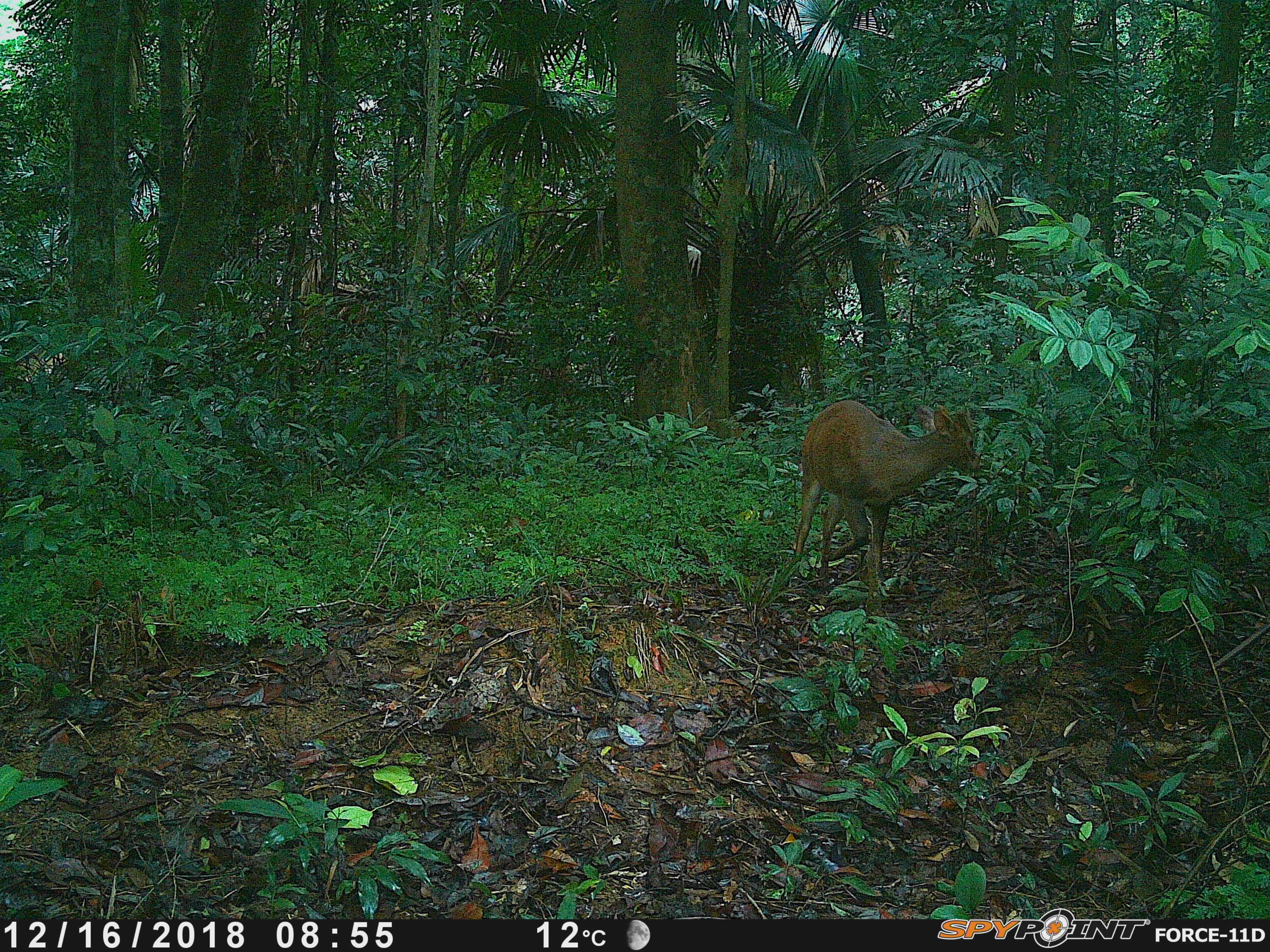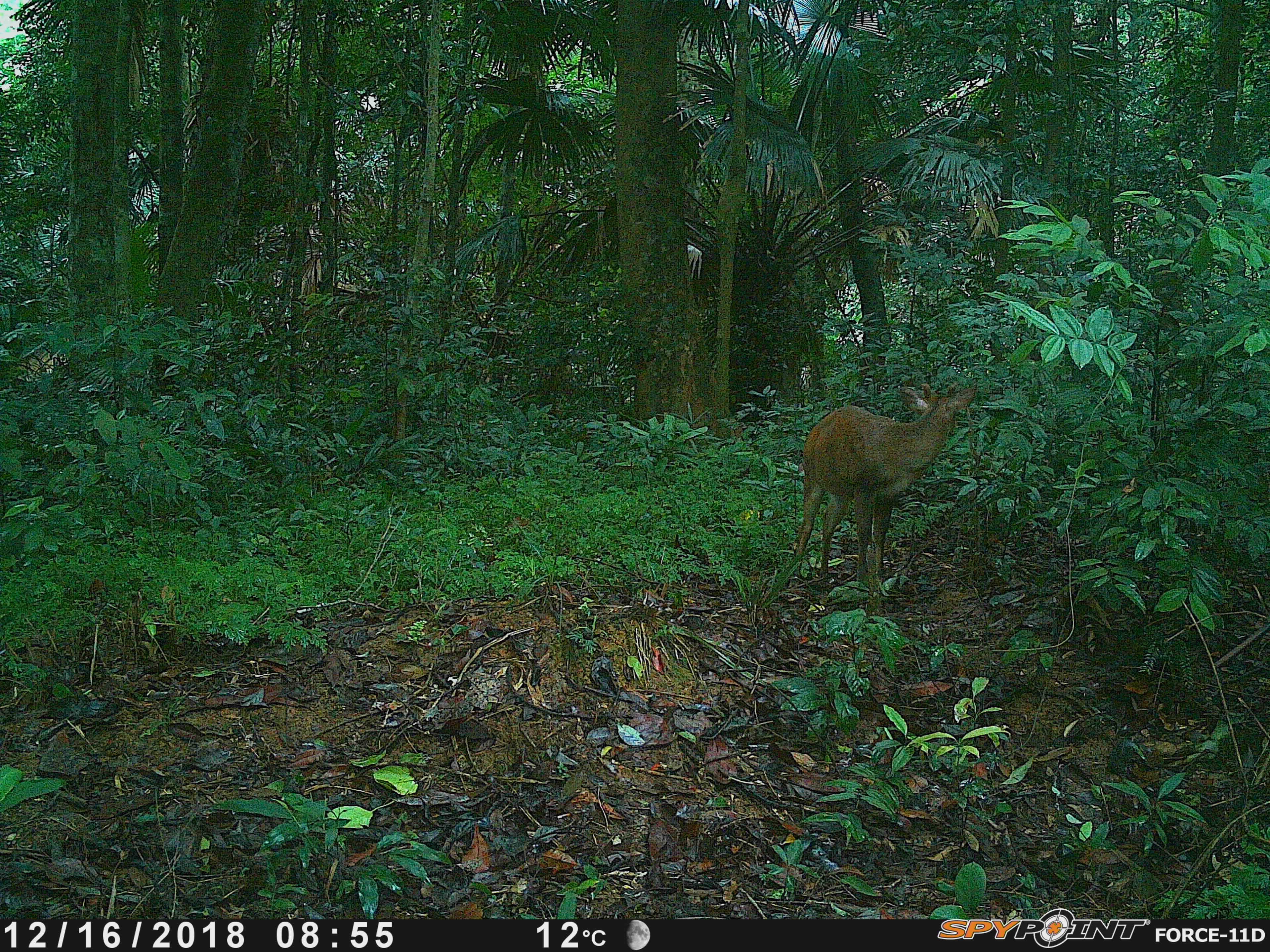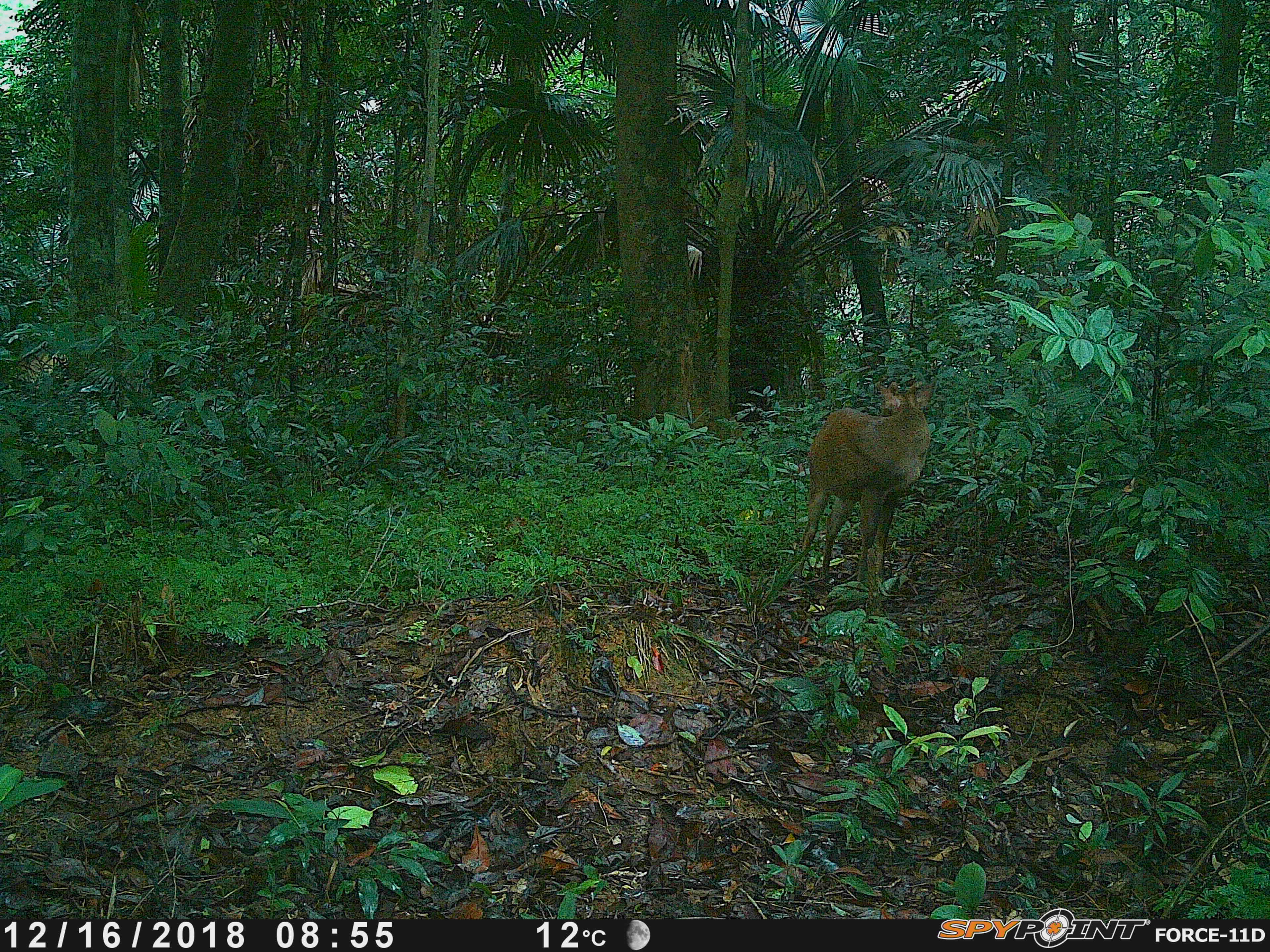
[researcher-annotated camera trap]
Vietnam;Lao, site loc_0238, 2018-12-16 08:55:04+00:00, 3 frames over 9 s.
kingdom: Animalia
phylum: Chordata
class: Mammalia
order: Artiodactyla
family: Cervidae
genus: Muntiacus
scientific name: Muntiacus vuquangensis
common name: large-antlered muntjac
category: large antlered muntjac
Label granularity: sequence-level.